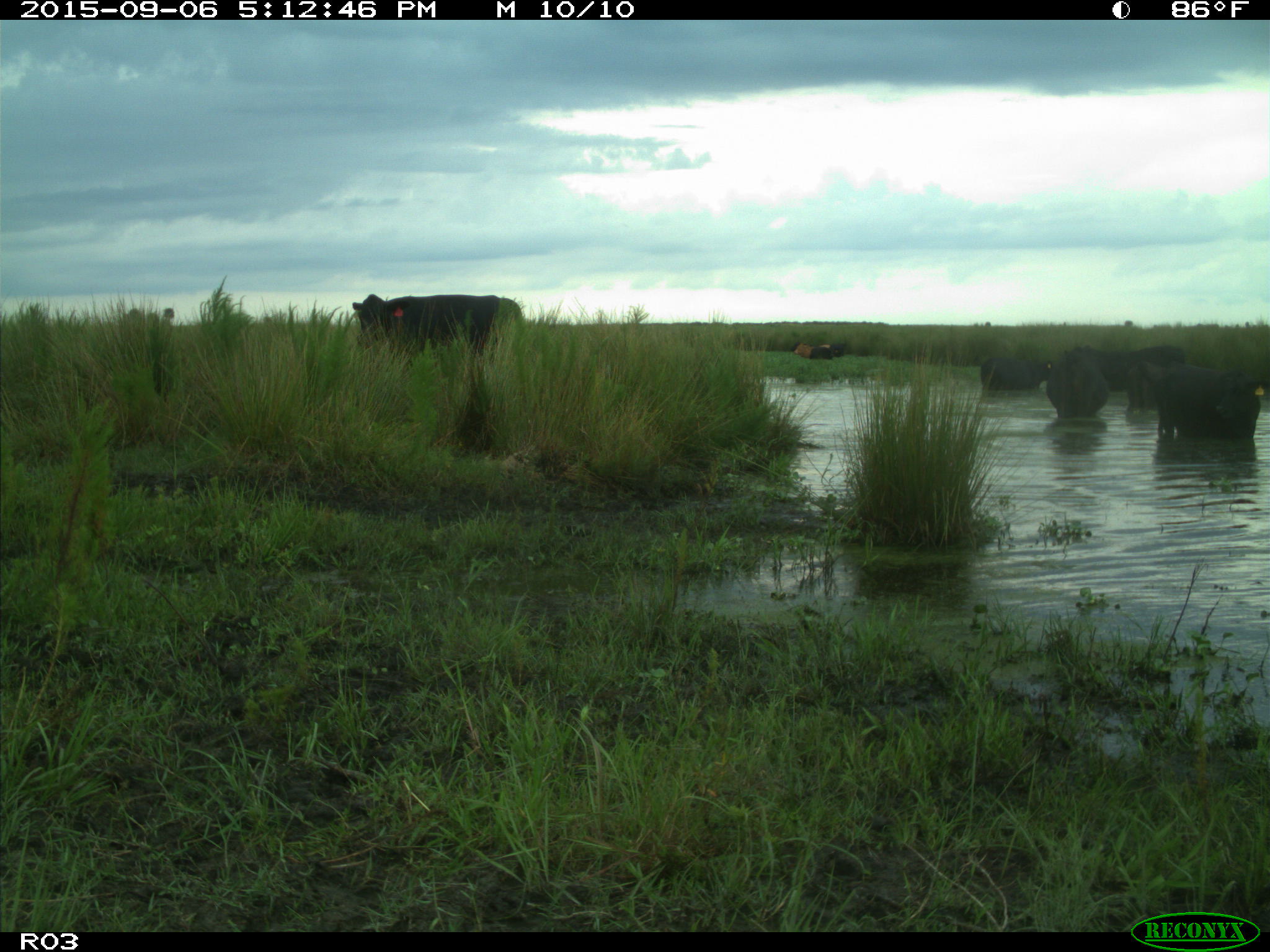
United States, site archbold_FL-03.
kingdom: Animalia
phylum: Chordata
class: Mammalia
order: Artiodactyla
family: Bovidae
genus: Bos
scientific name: Bos taurus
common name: domestic cow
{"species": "Bos taurus (domestic cow)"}